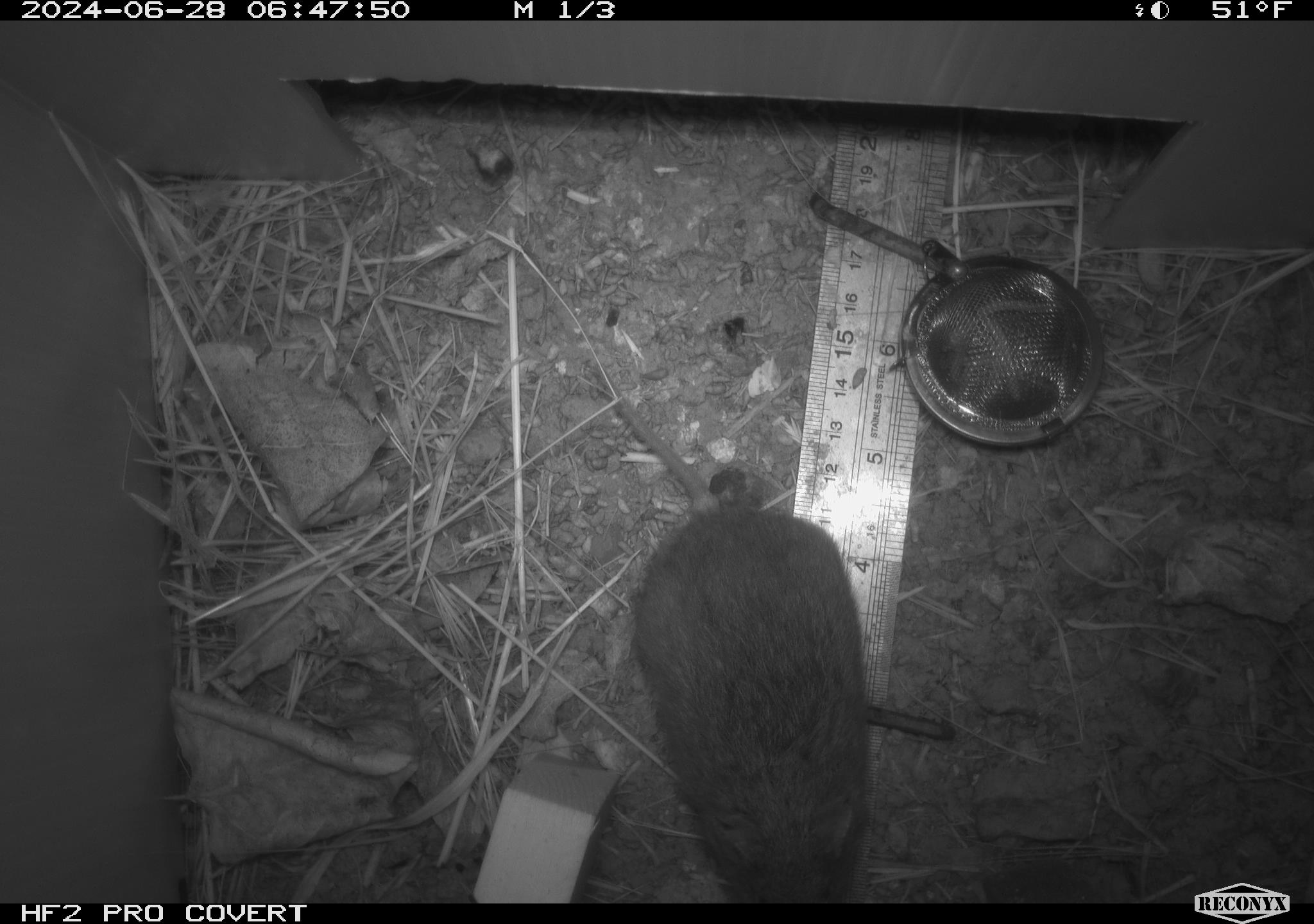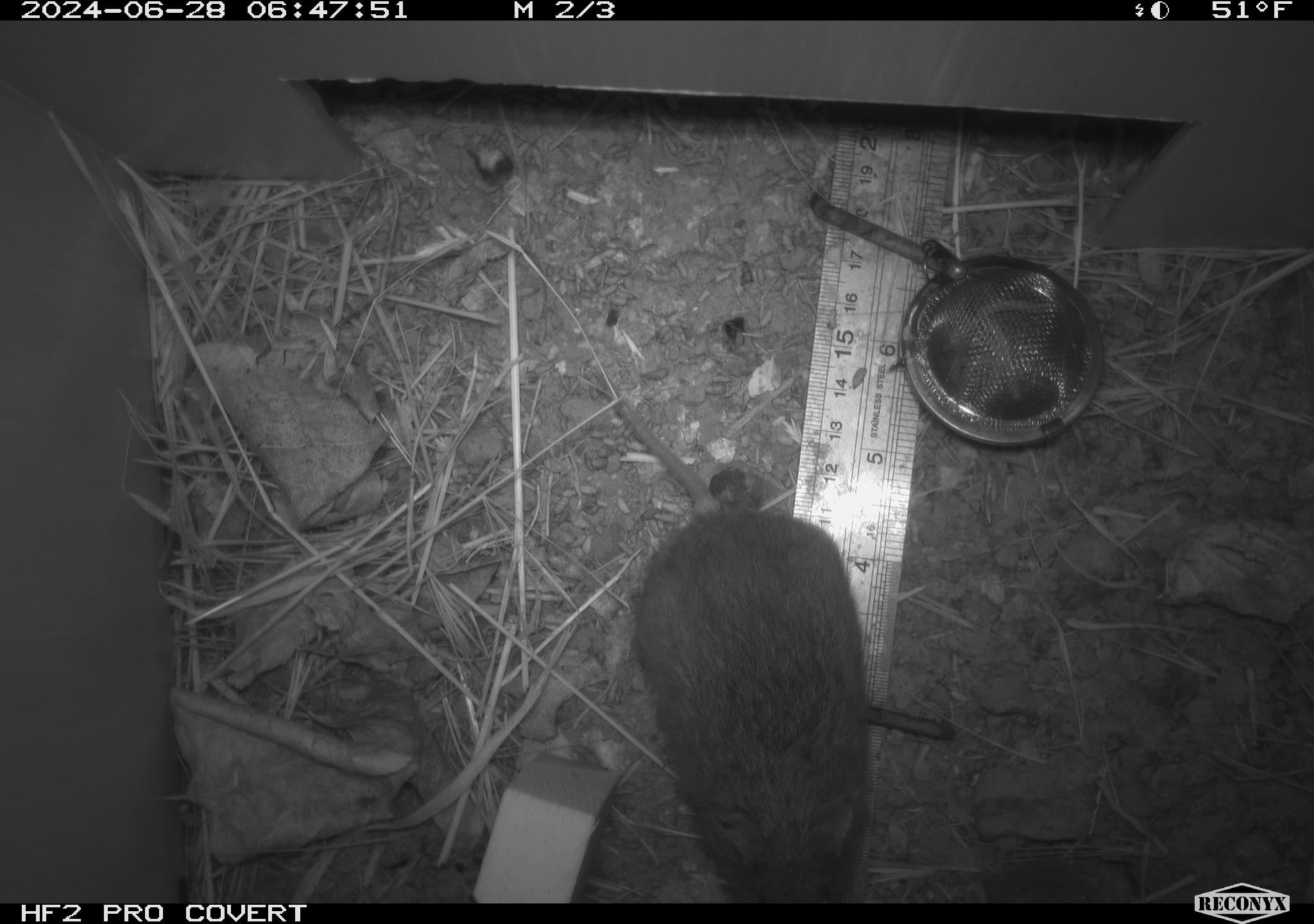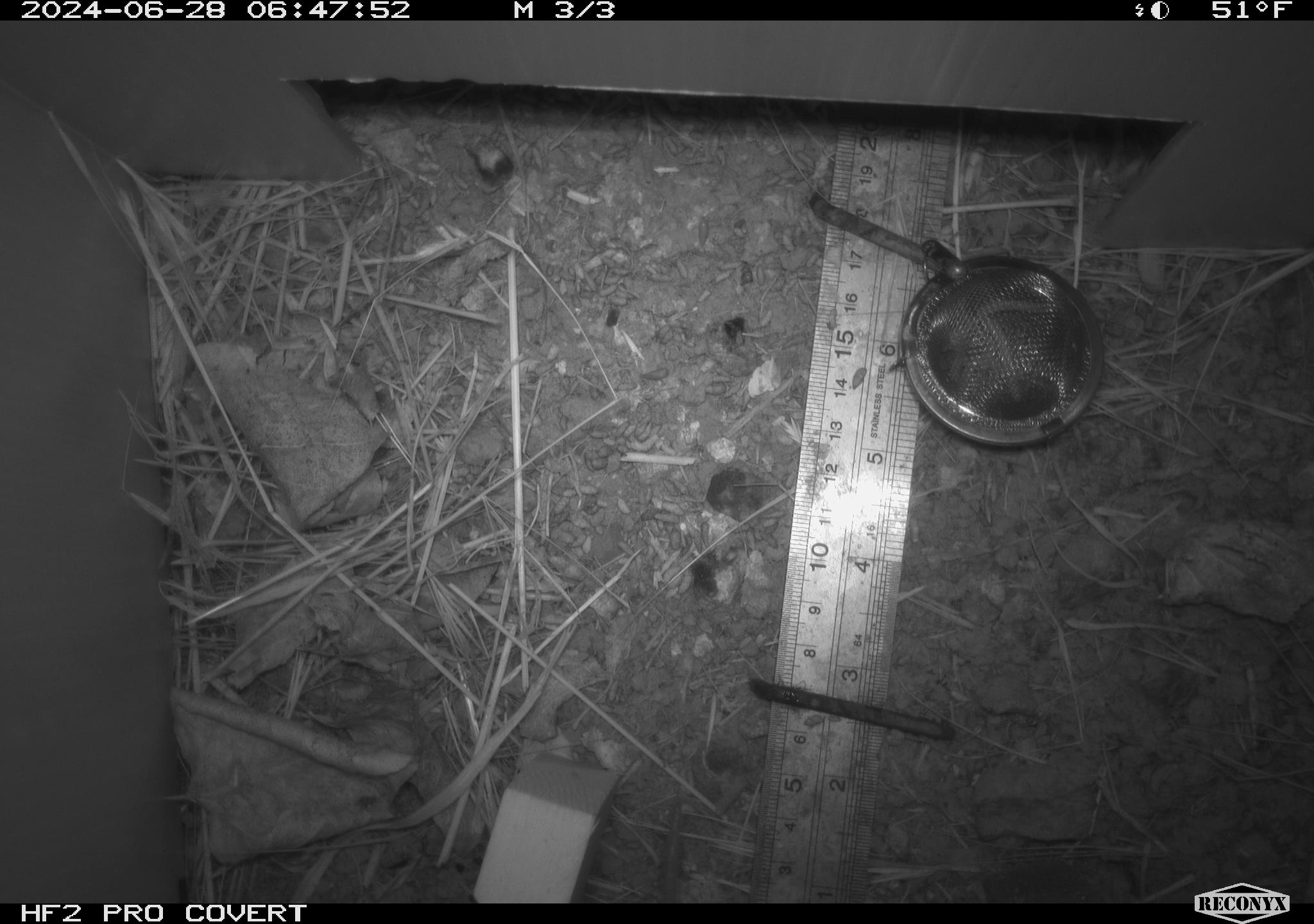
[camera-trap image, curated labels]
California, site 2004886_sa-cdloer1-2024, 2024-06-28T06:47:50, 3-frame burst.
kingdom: Animalia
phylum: Chordata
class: Mammalia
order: Rodentia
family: Cricetidae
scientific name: Arvicolinae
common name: voles, lemmings, and muskrats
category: arvicolinae subfamily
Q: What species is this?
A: Arvicolinae subfamily (voles, lemmings, and muskrats) (Arvicolinae).